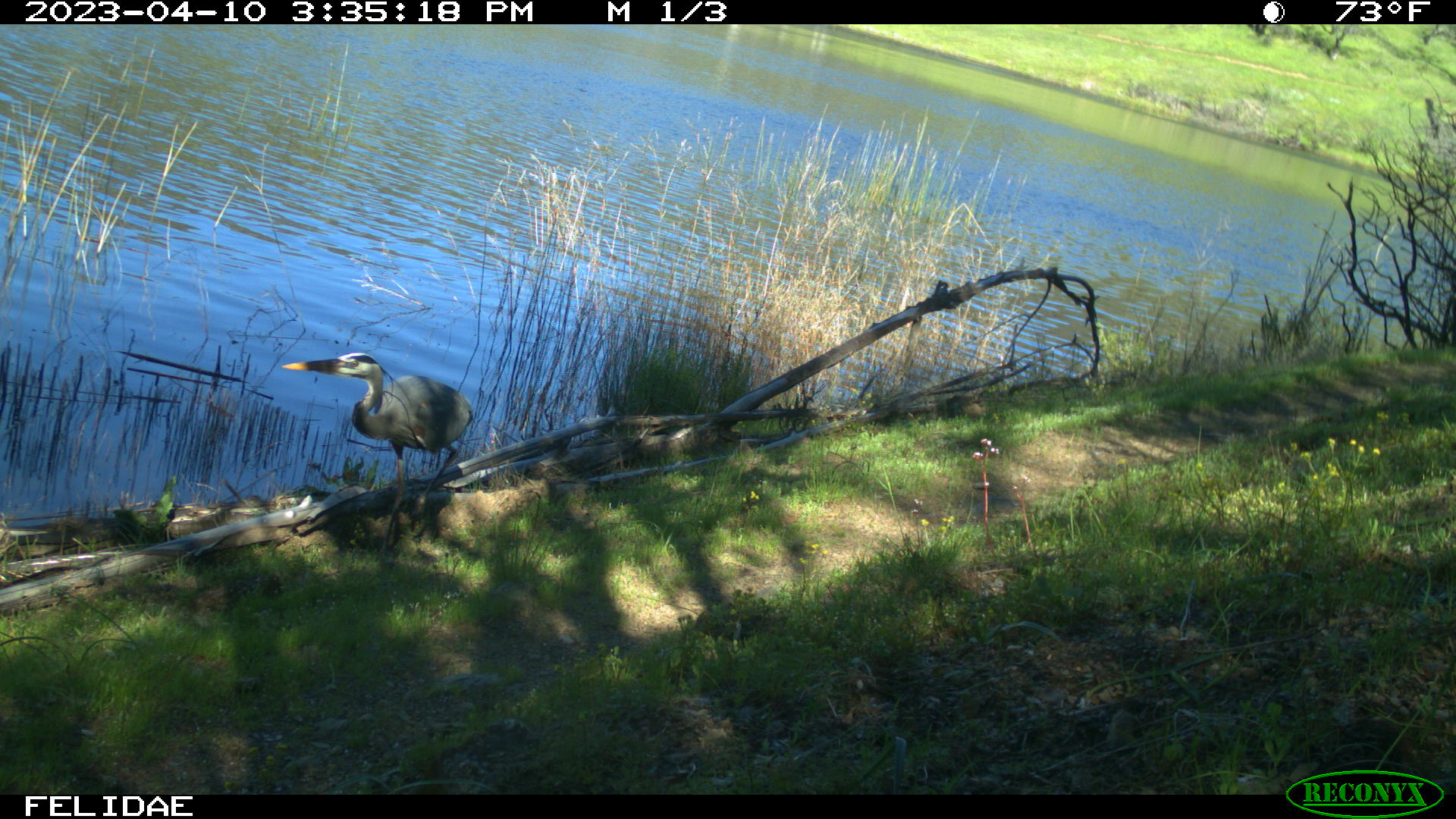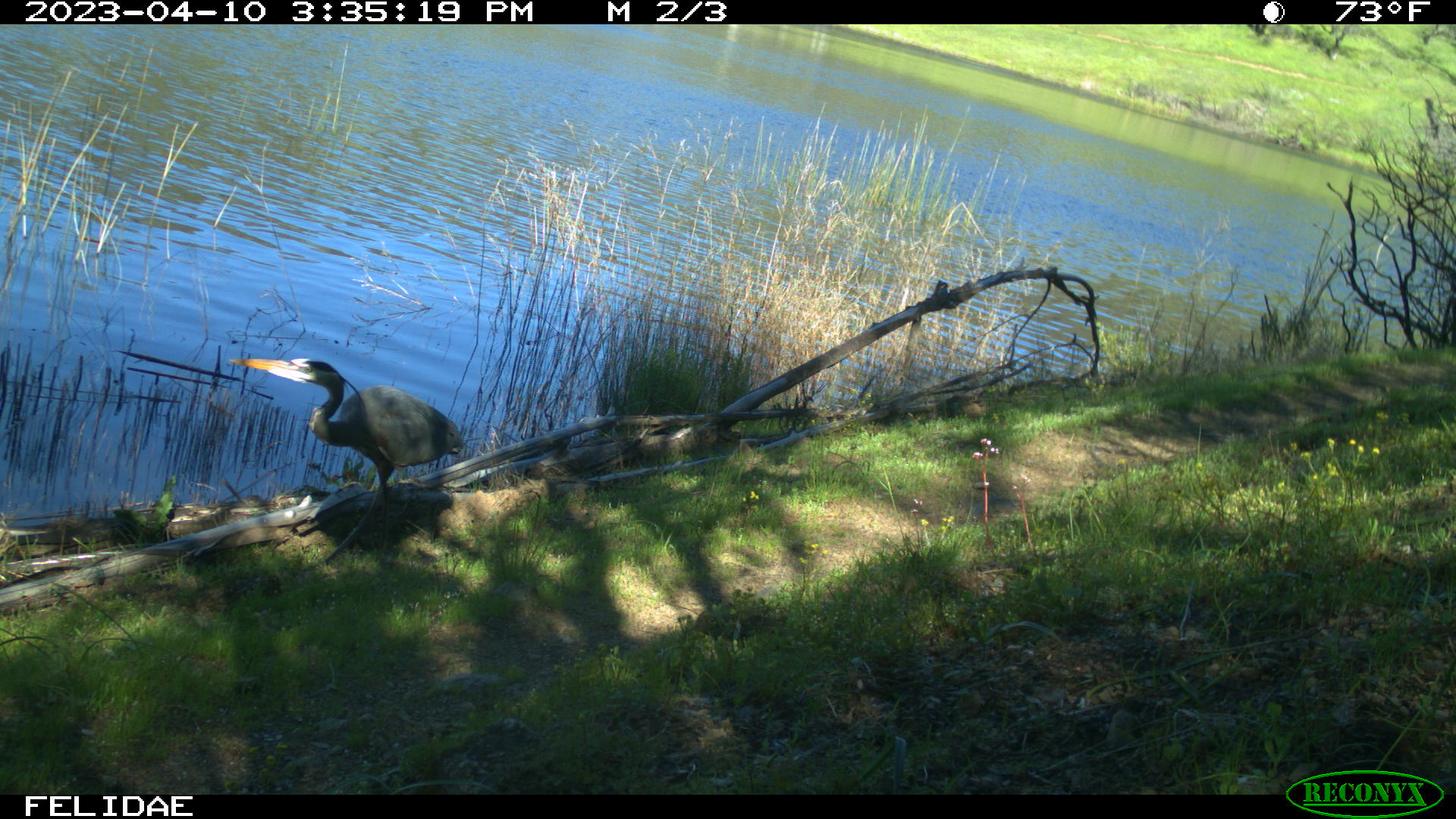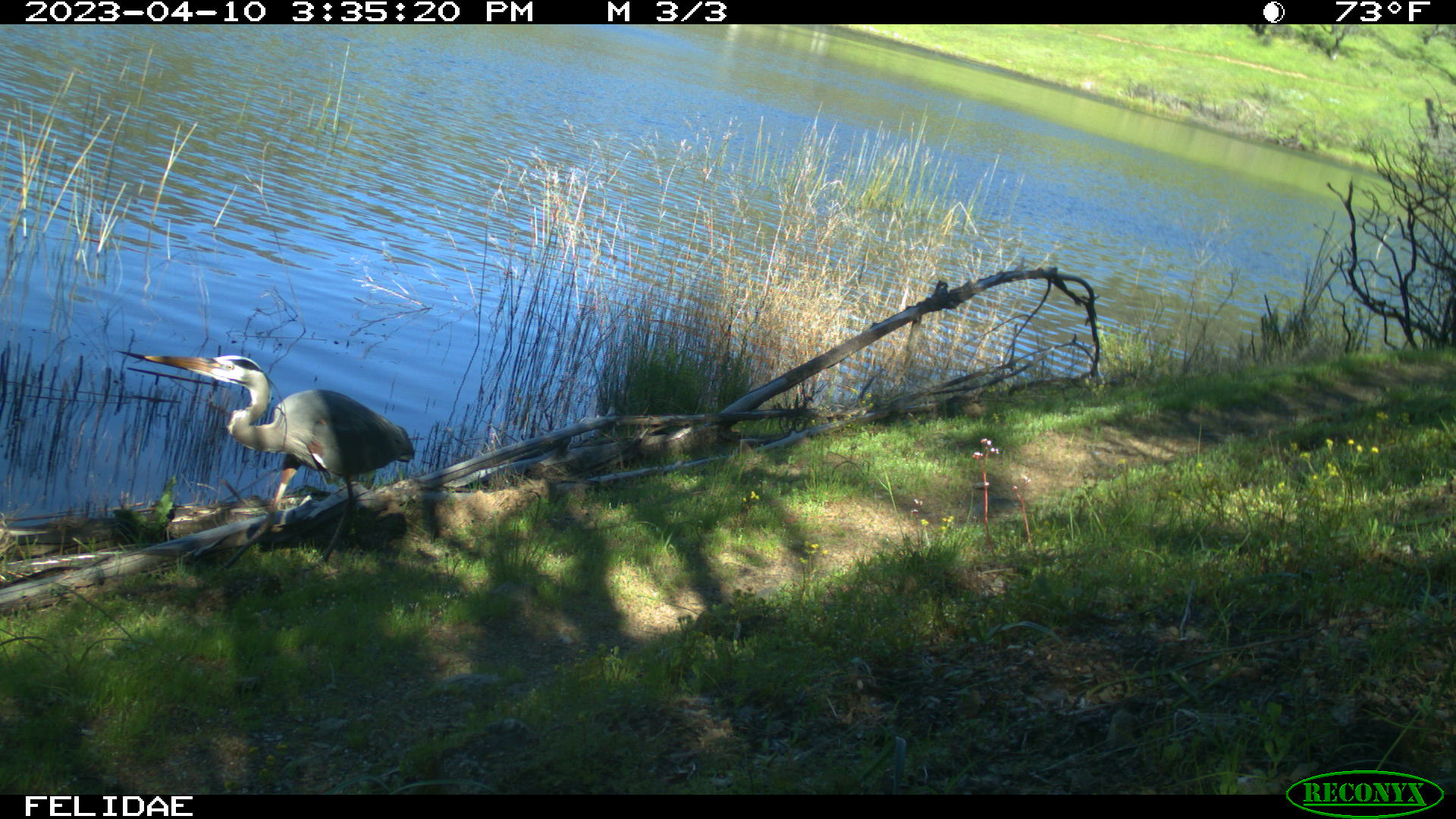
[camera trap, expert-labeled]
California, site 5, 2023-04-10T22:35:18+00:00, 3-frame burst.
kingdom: Animalia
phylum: Chordata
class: Aves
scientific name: Aves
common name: bird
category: unknown bird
Unknown bird (bird) (Aves).